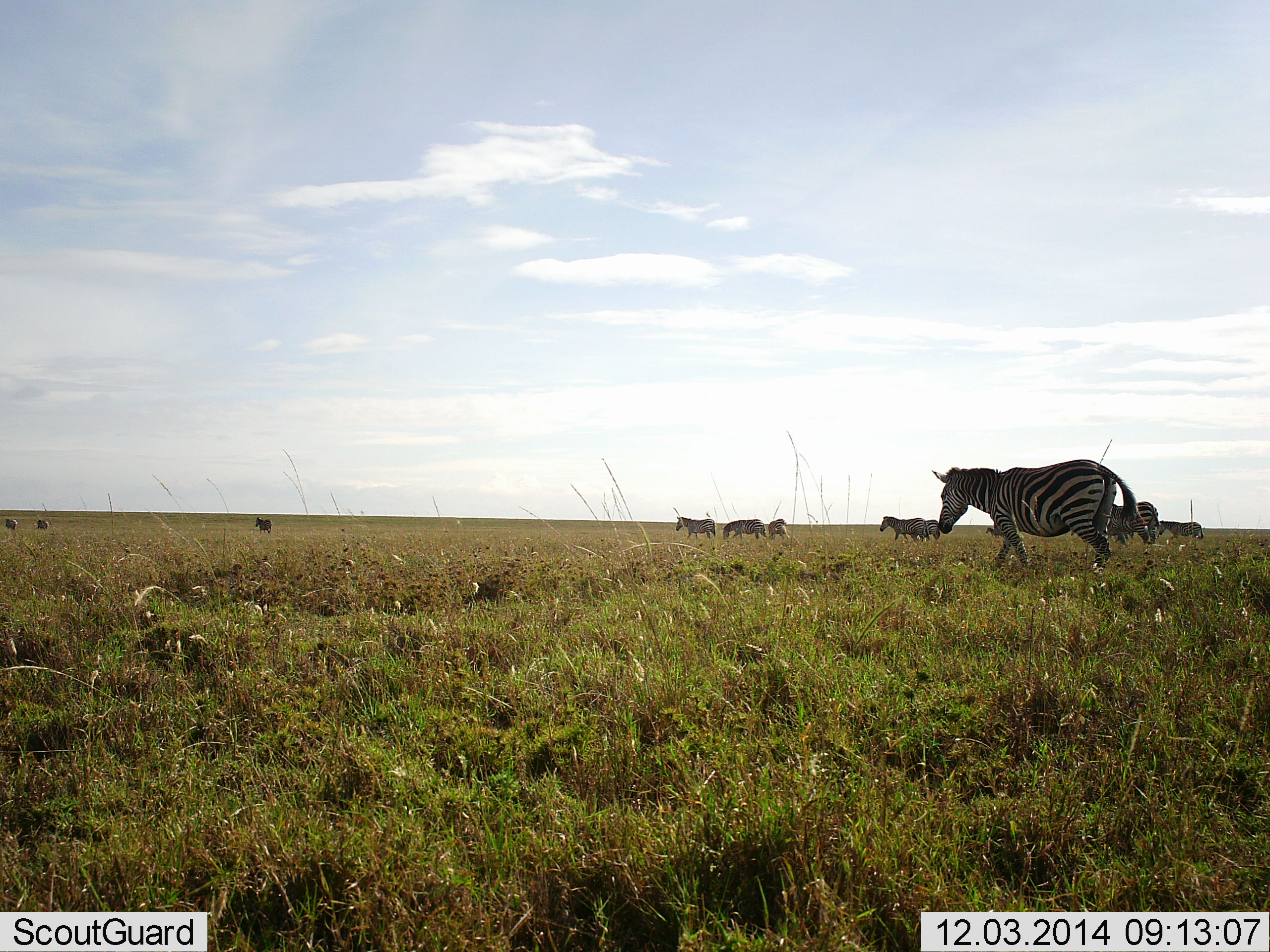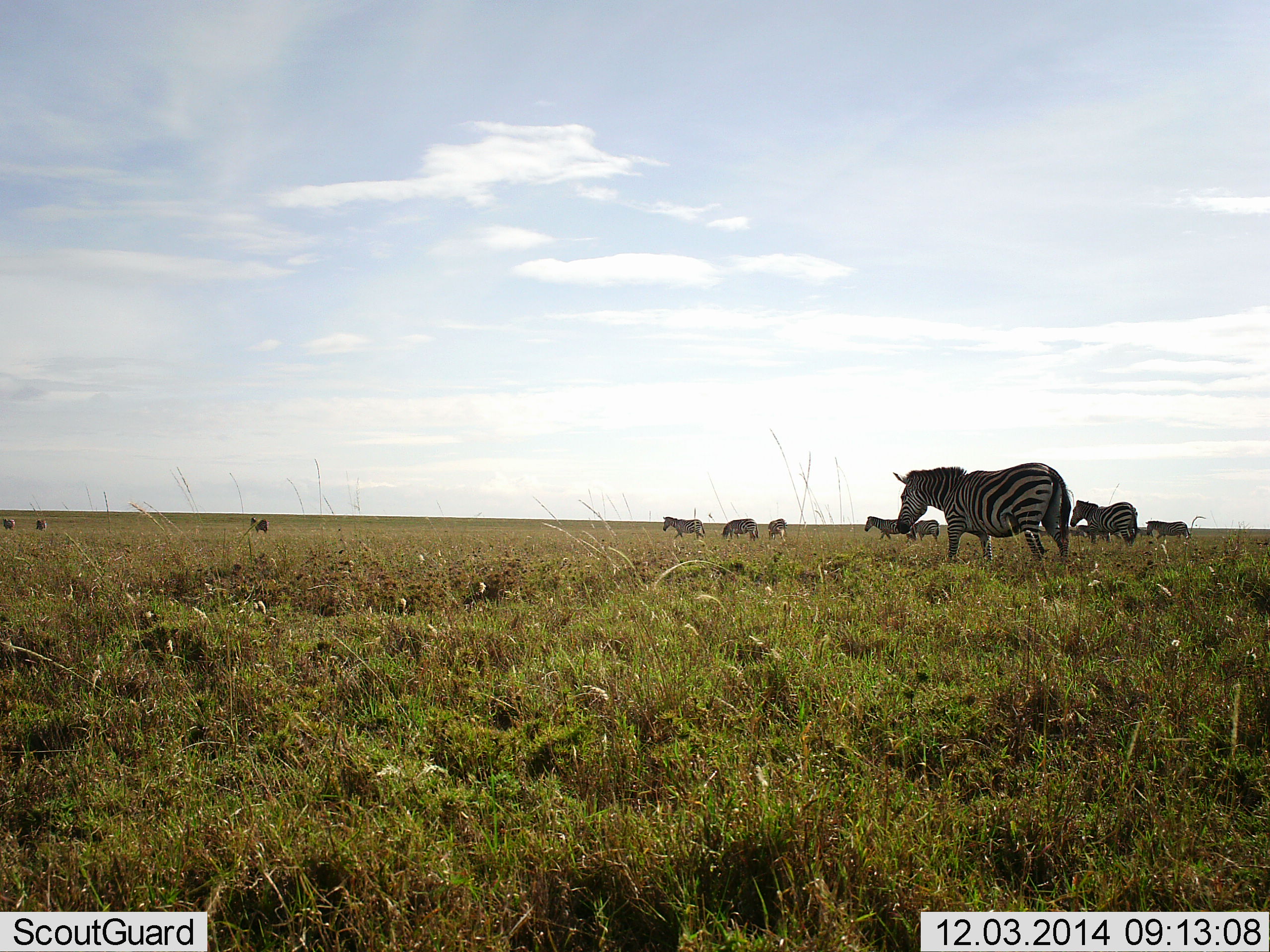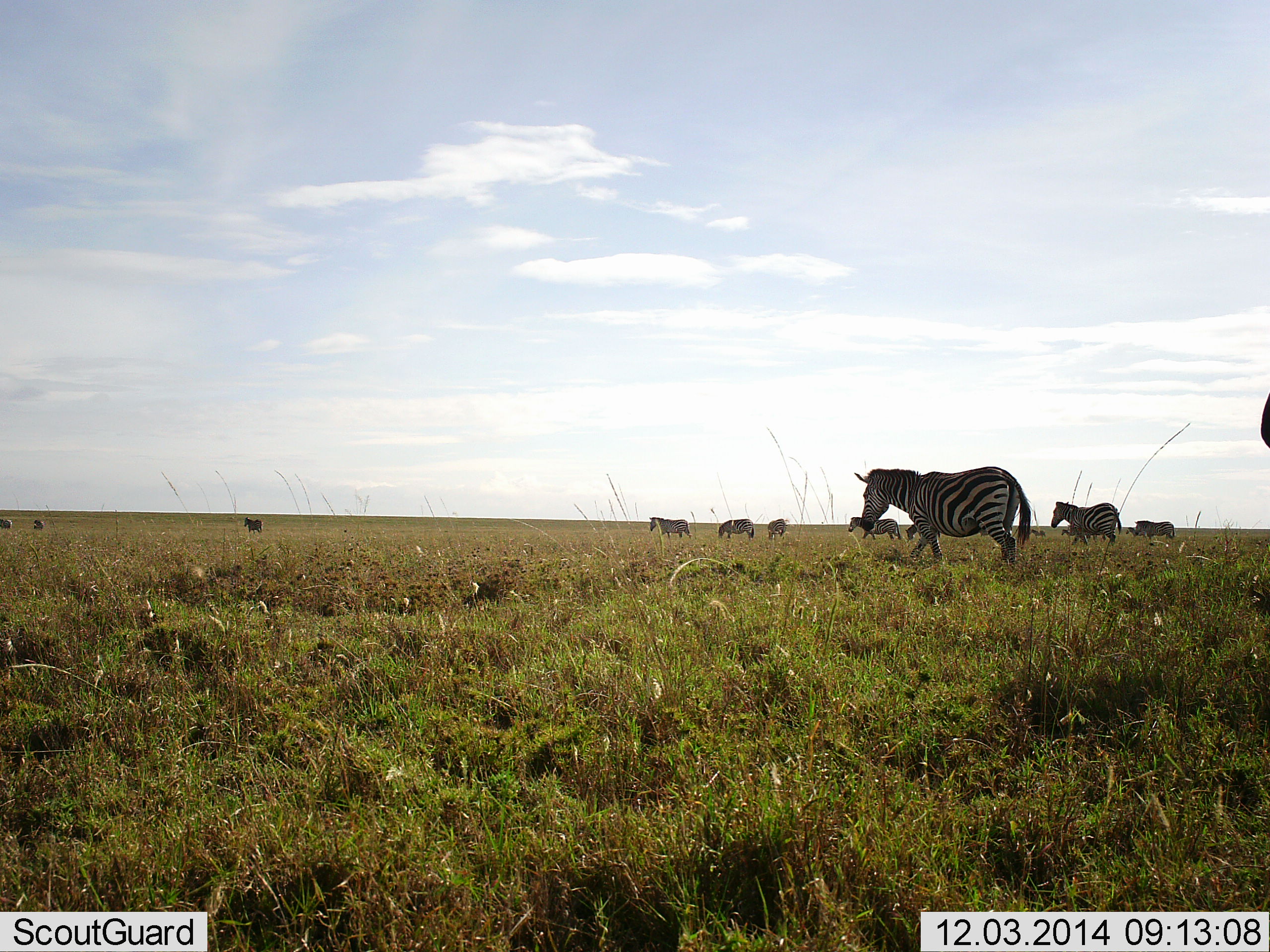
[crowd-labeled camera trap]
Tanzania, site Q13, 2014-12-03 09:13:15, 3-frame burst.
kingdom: Animalia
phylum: Chordata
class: Mammalia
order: Perissodactyla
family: Equidae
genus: Equus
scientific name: Equus quagga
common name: plains zebra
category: zebra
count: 11-50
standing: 10%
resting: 0%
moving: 90%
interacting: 10%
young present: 0%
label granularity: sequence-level